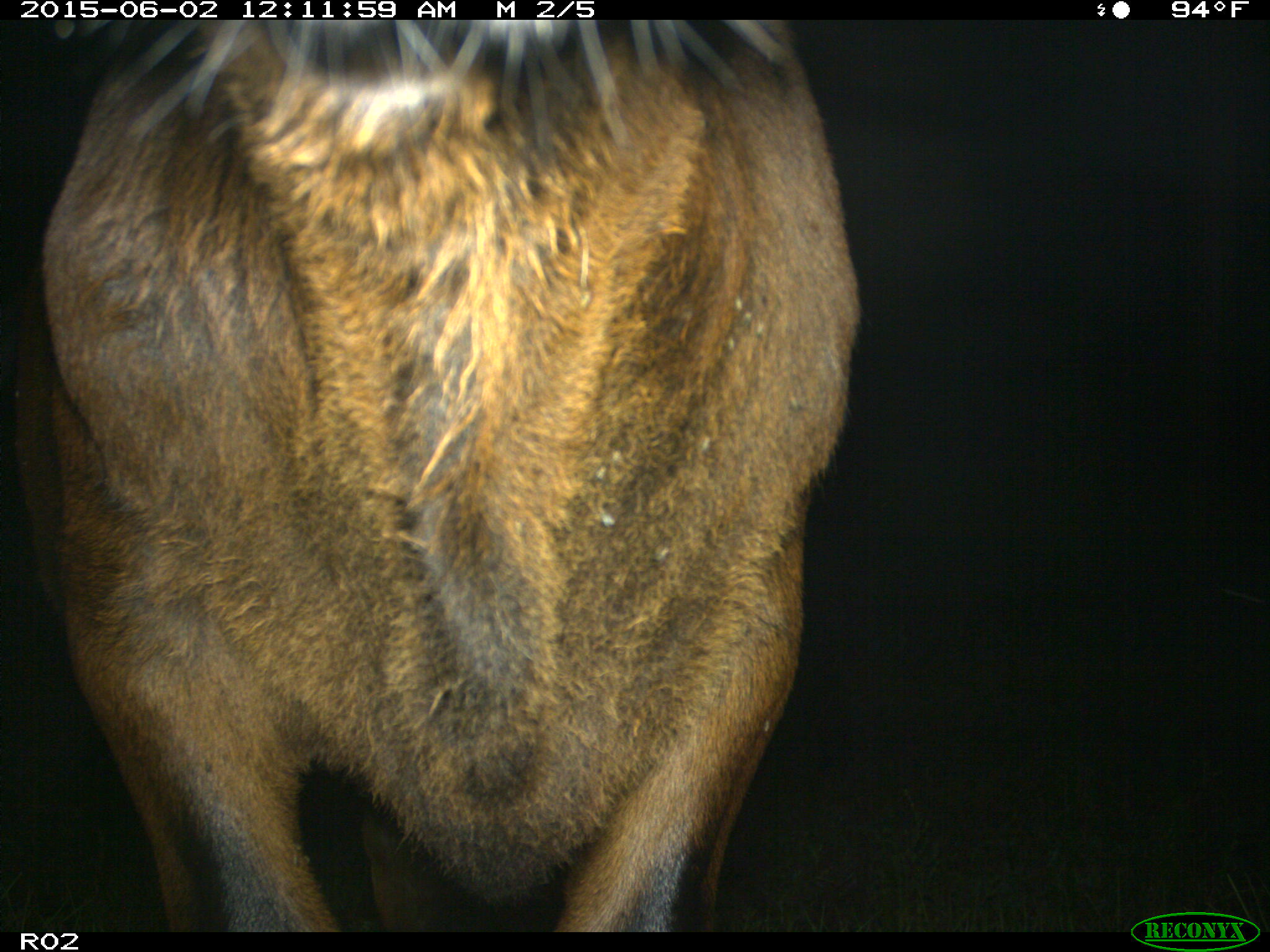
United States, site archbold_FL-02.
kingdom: Animalia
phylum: Chordata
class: Mammalia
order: Artiodactyla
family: Bovidae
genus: Bos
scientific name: Bos taurus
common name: domestic cow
Bos taurus (domestic cow).